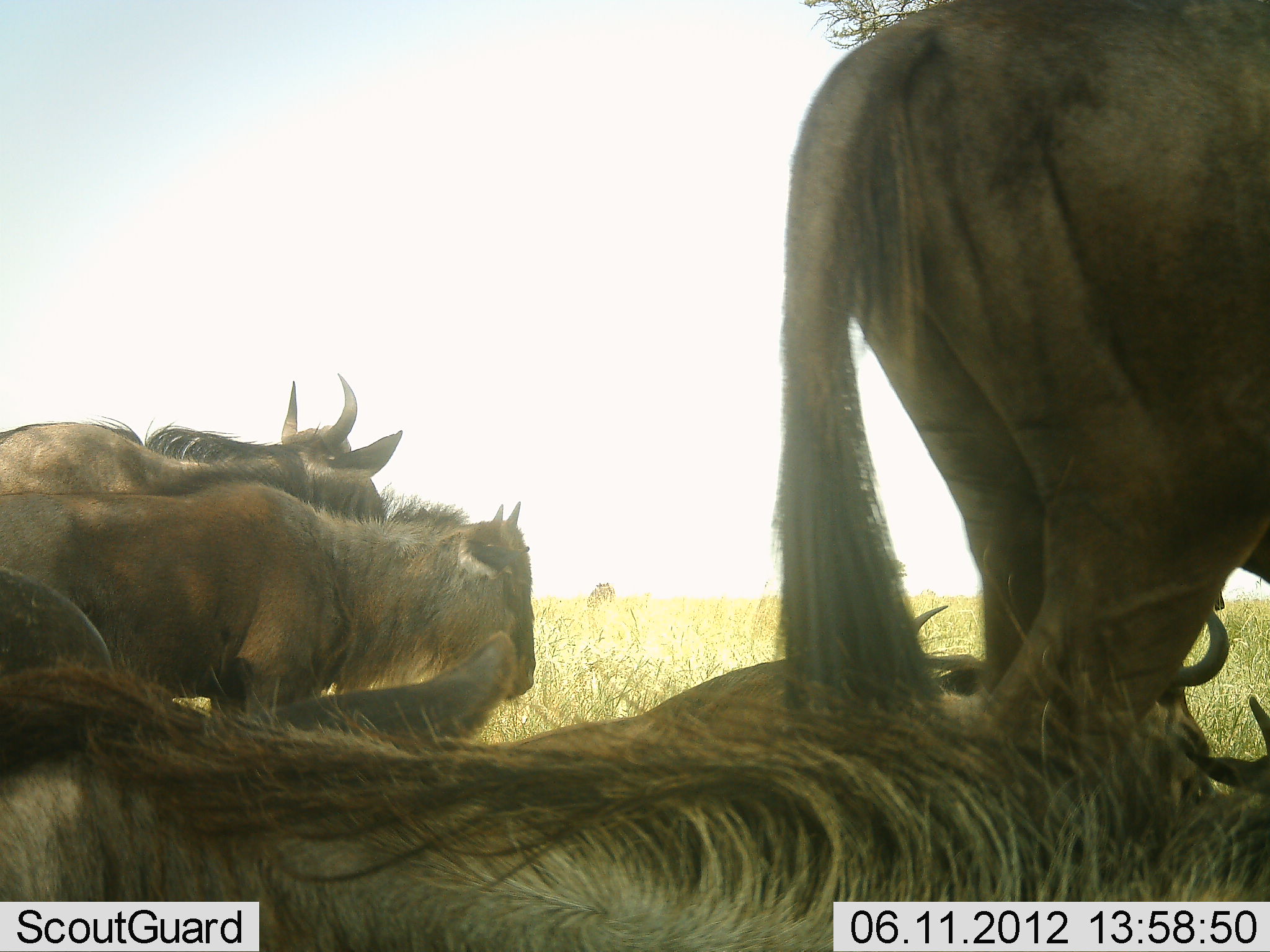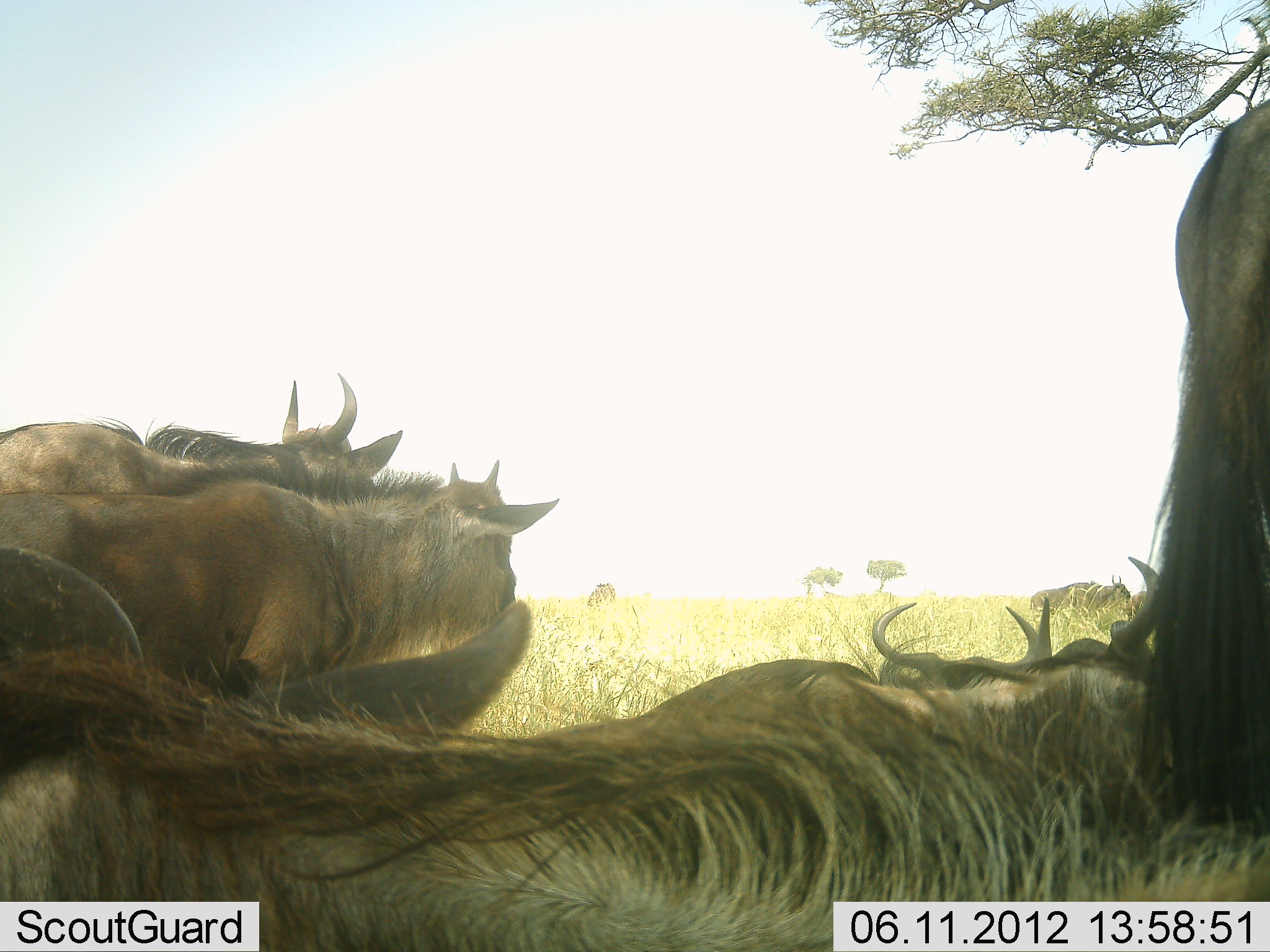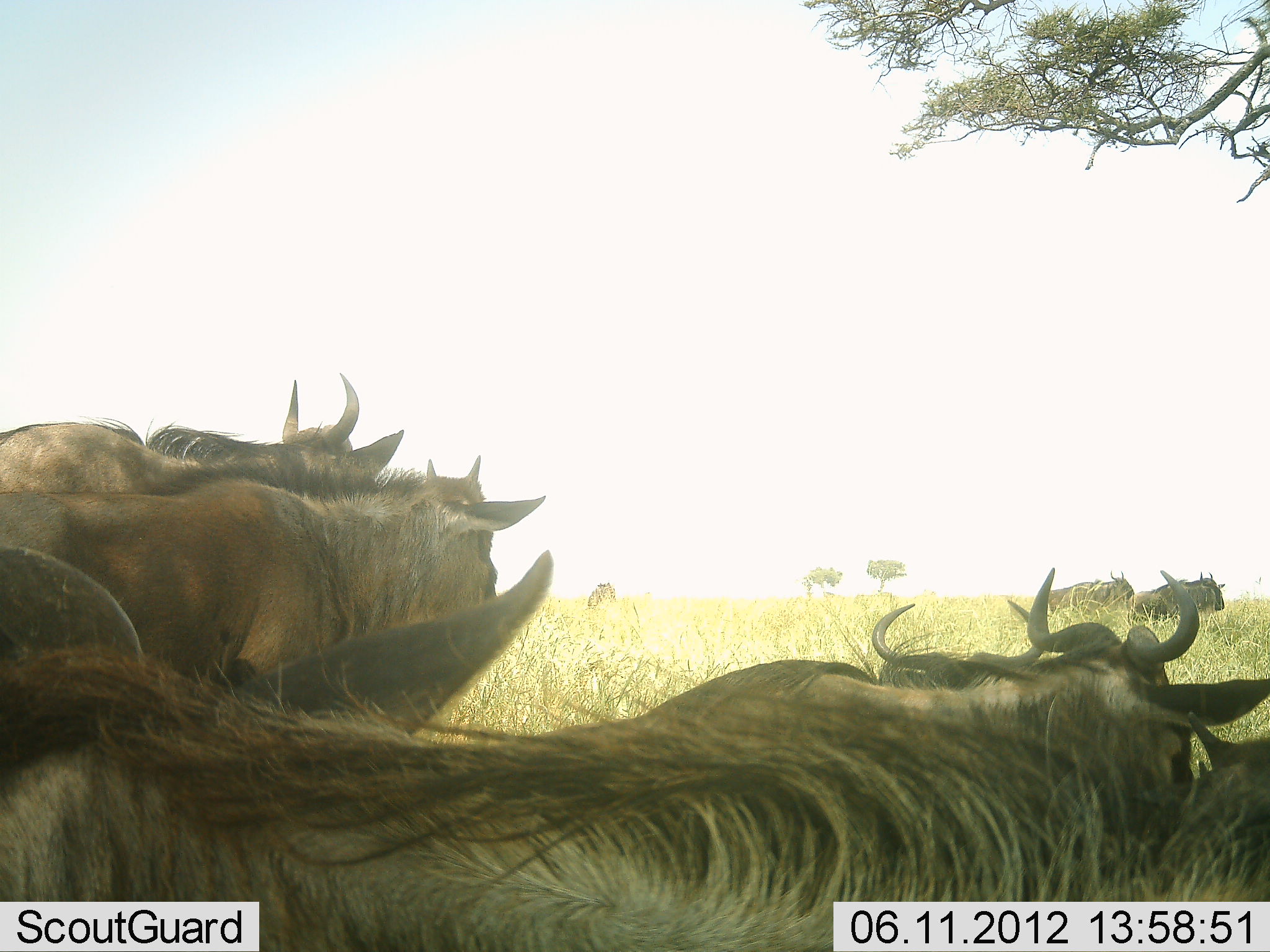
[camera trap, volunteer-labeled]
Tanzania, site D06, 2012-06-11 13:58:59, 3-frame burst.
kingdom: Animalia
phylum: Chordata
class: Mammalia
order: Artiodactyla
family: Bovidae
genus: Connochaetes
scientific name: Connochaetes taurinus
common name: blue wildebeest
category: wildebeest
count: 8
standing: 70%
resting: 100%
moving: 70%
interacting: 0%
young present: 10%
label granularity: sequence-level